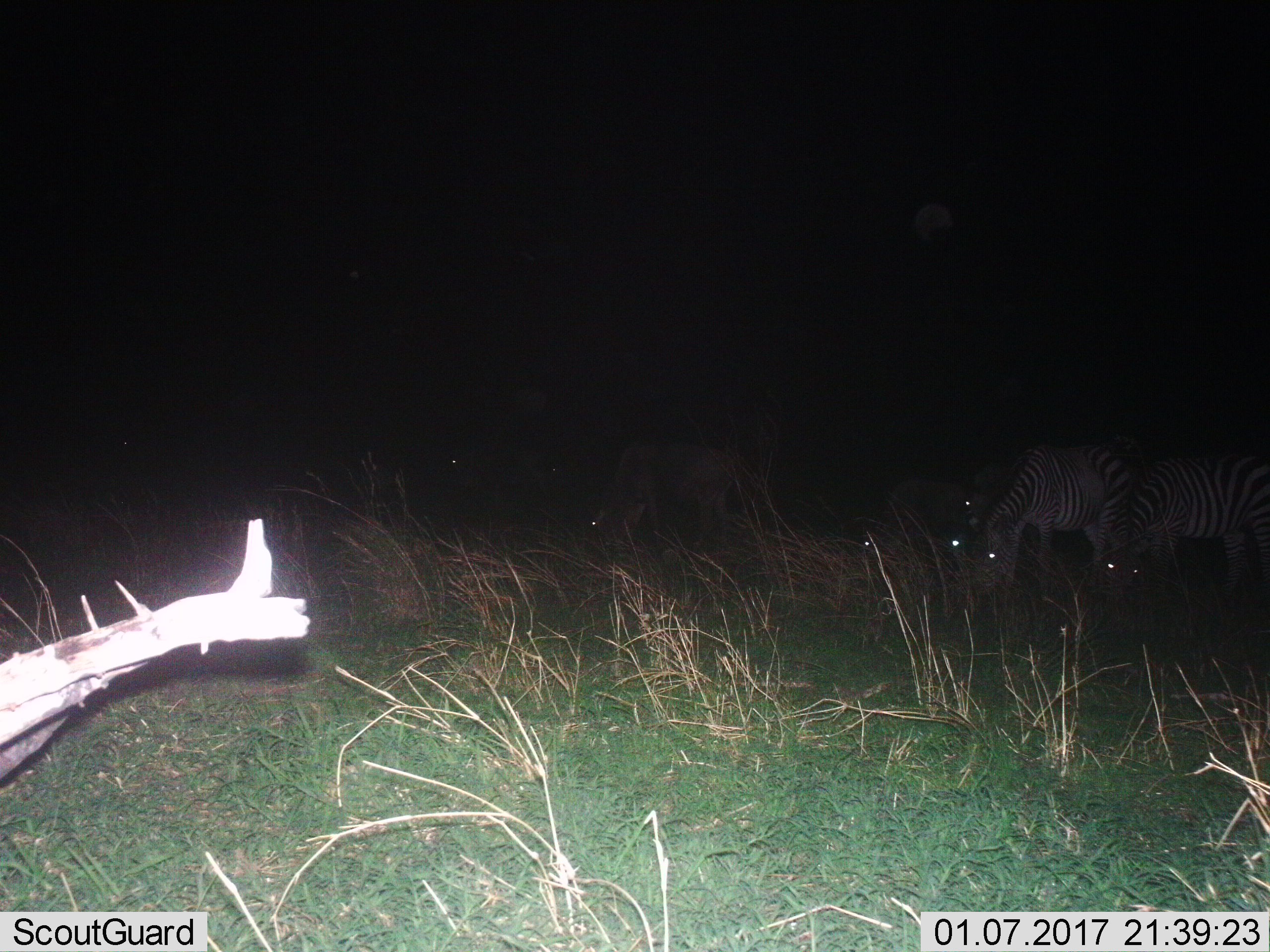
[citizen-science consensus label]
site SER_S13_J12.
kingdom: Animalia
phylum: Chordata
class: Mammalia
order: Perissodactyla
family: Equidae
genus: Equus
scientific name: Equus quagga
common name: plains zebra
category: zebraplains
Zebraplains (plains zebra) (Equus quagga), count 4. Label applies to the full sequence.